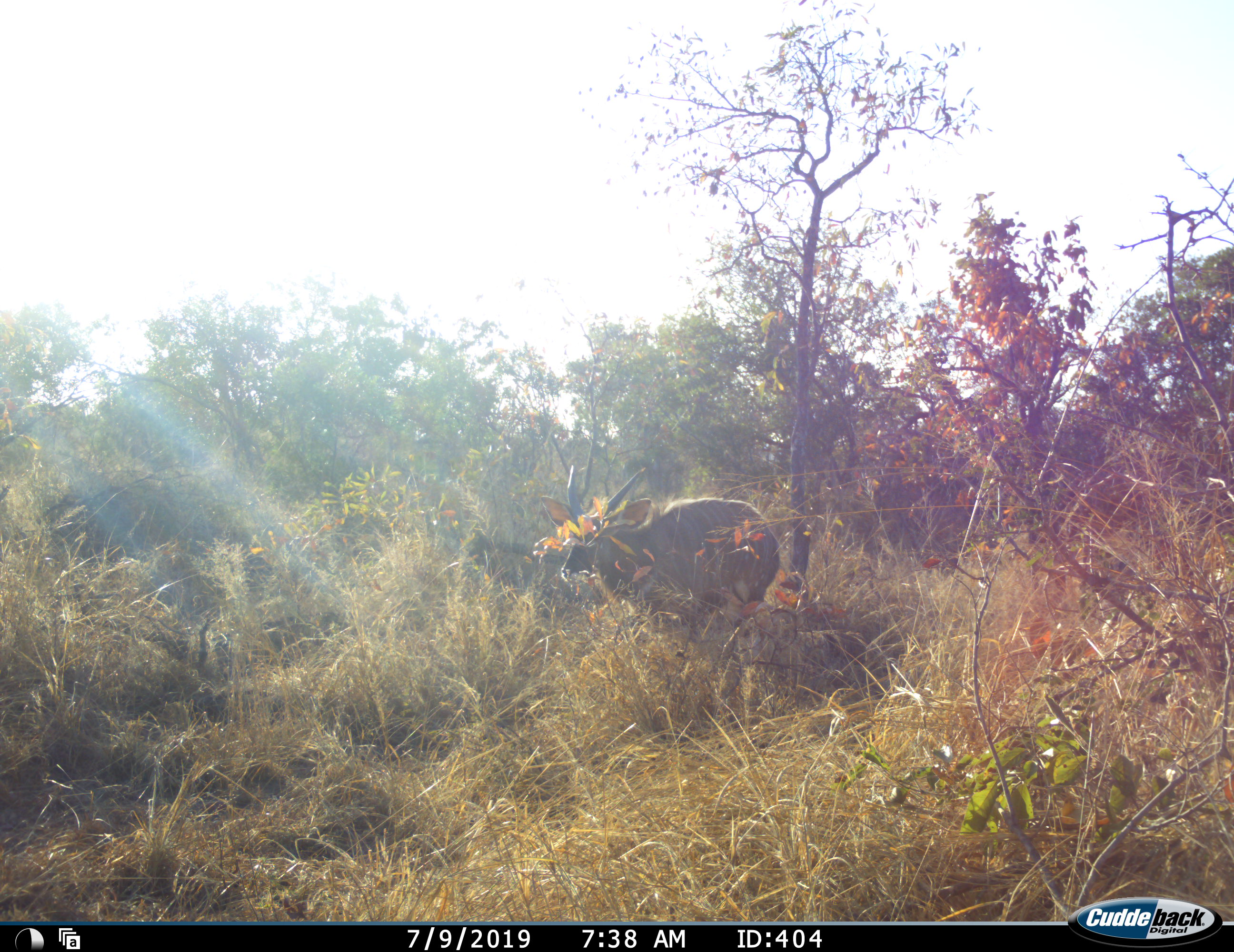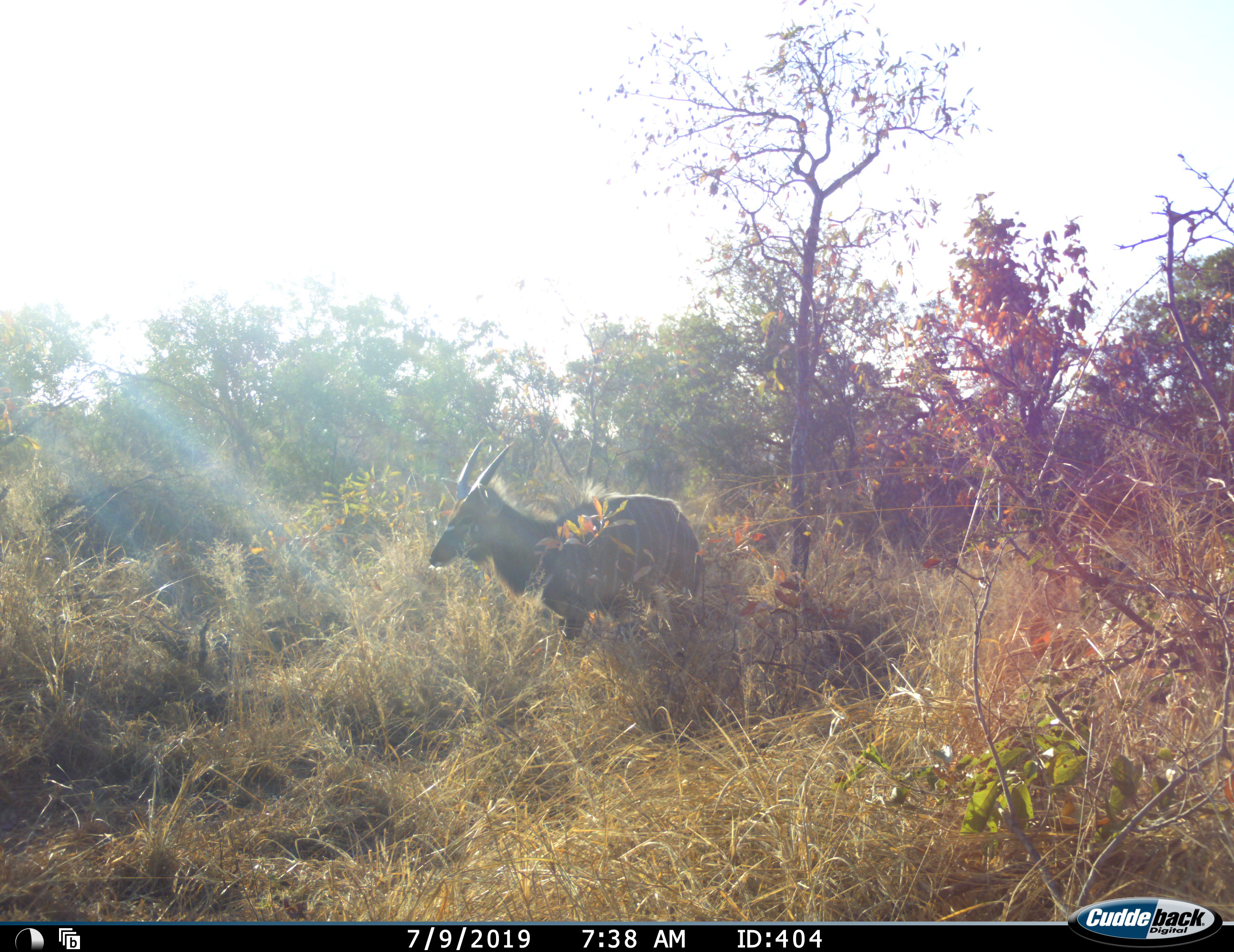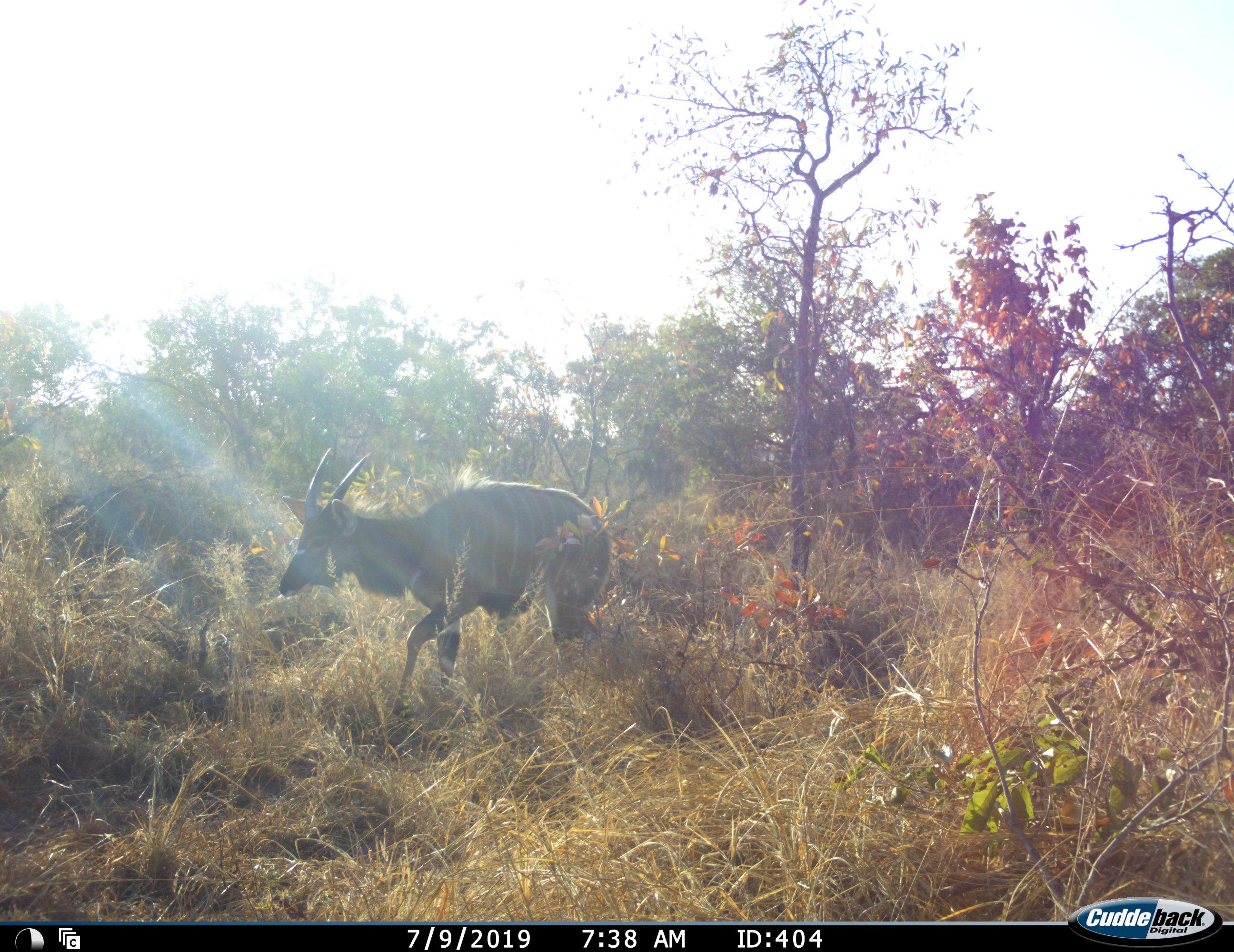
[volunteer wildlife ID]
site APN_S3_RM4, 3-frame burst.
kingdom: Animalia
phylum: Chordata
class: Mammalia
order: Artiodactyla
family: Bovidae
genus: Tragelaphus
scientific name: Tragelaphus angasii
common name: nyala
Nyala (Tragelaphus angasii), count 1. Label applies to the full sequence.